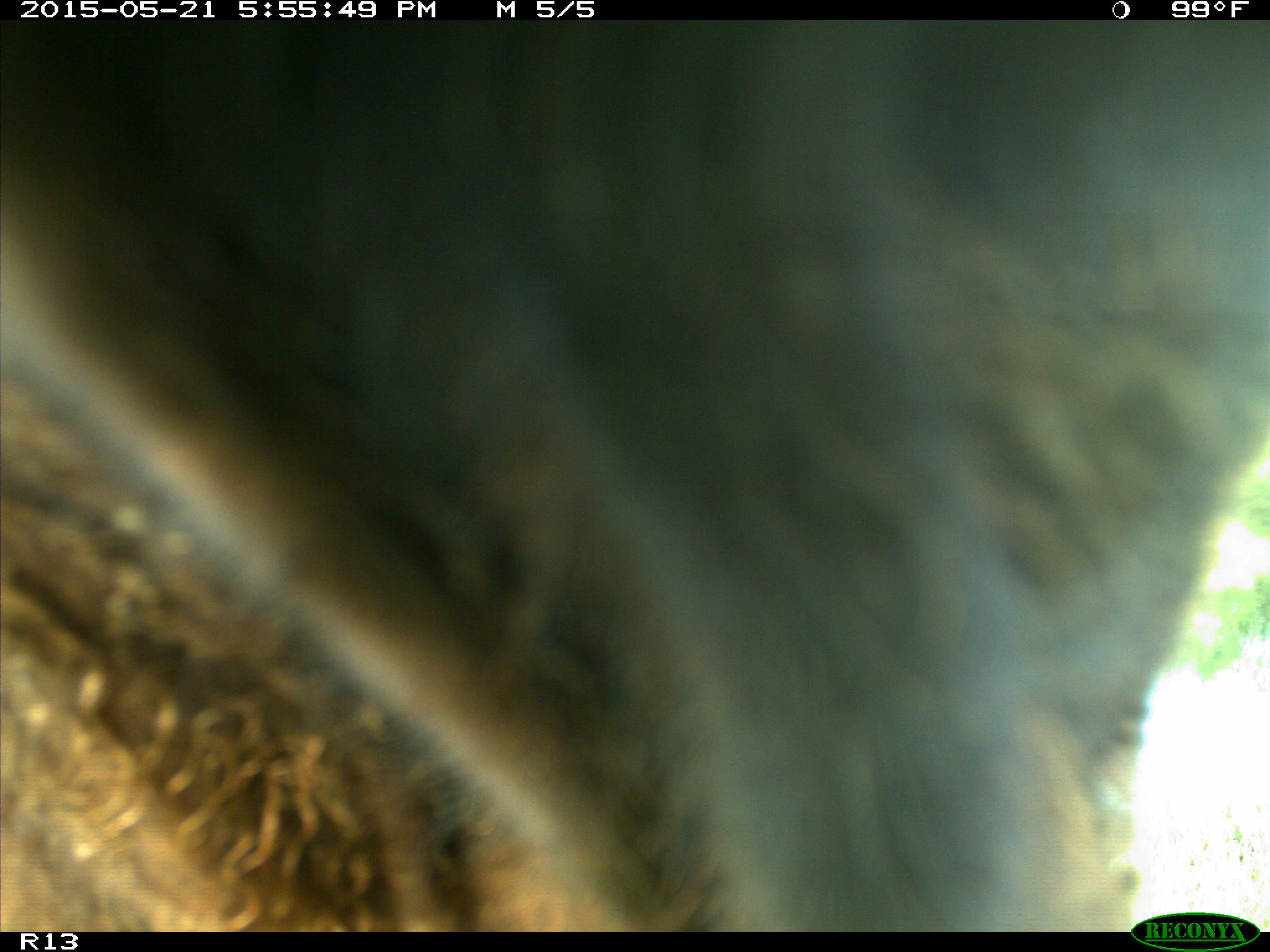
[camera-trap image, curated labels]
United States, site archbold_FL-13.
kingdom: Animalia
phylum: Chordata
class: Mammalia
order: Artiodactyla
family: Bovidae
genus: Bos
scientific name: Bos taurus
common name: domestic cow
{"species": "Bos taurus (domestic cow)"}